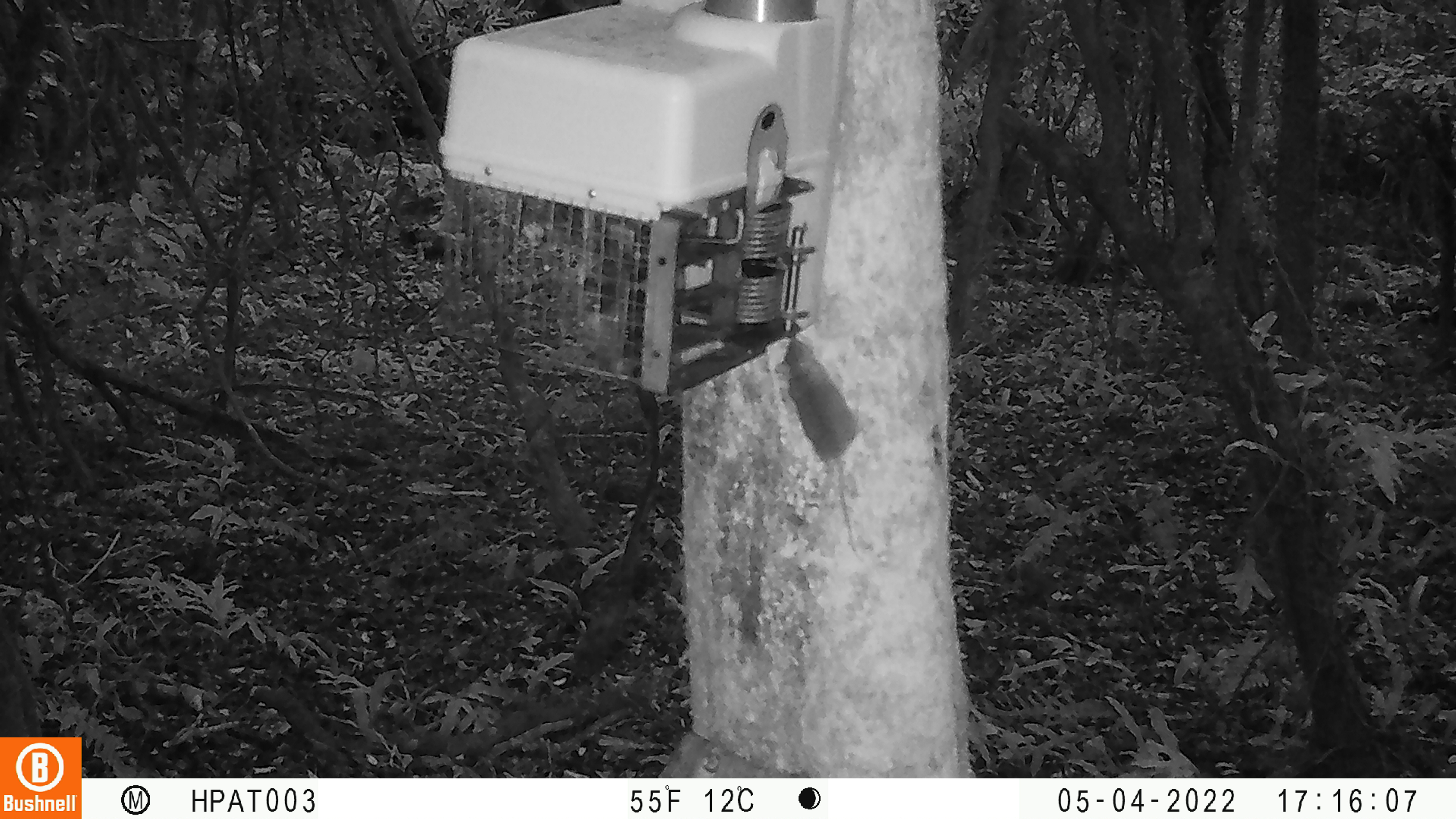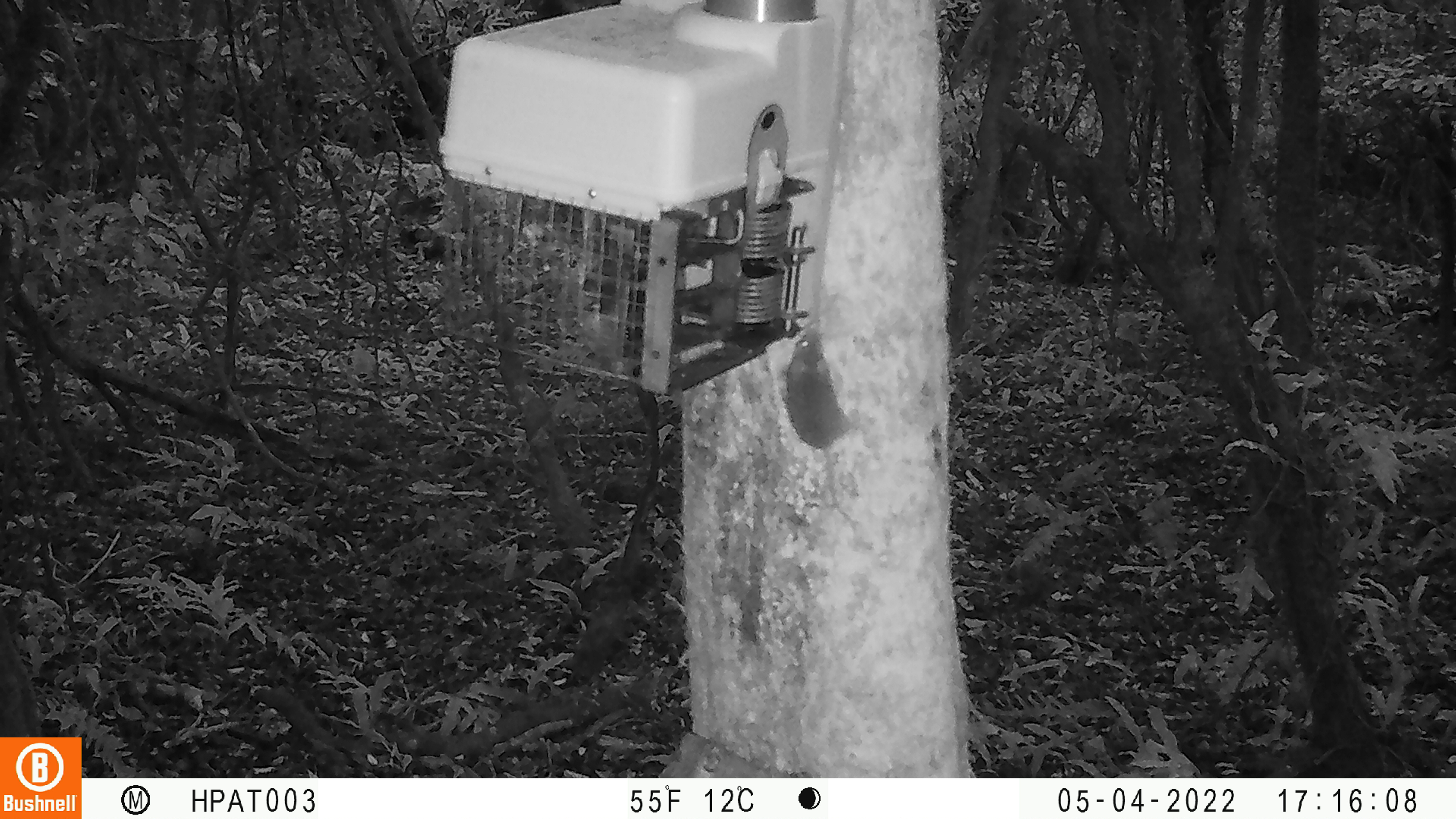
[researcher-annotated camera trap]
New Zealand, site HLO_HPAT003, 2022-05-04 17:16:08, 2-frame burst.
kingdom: Animalia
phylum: Chordata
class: Mammalia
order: Rodentia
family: Muridae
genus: Mus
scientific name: Mus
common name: mouse